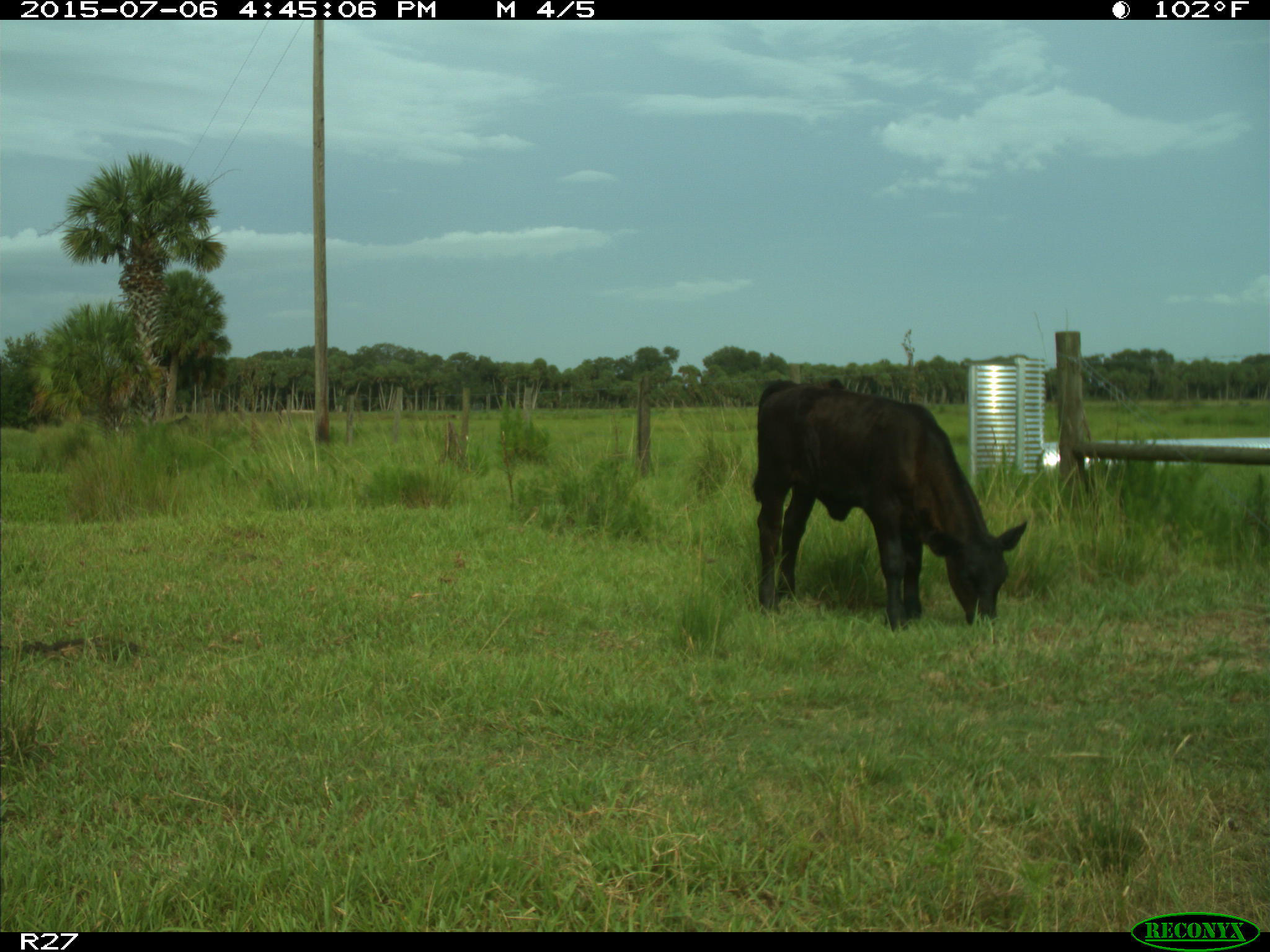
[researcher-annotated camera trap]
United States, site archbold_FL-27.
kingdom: Animalia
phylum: Chordata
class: Mammalia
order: Artiodactyla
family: Bovidae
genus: Bos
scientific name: Bos taurus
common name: domestic cow